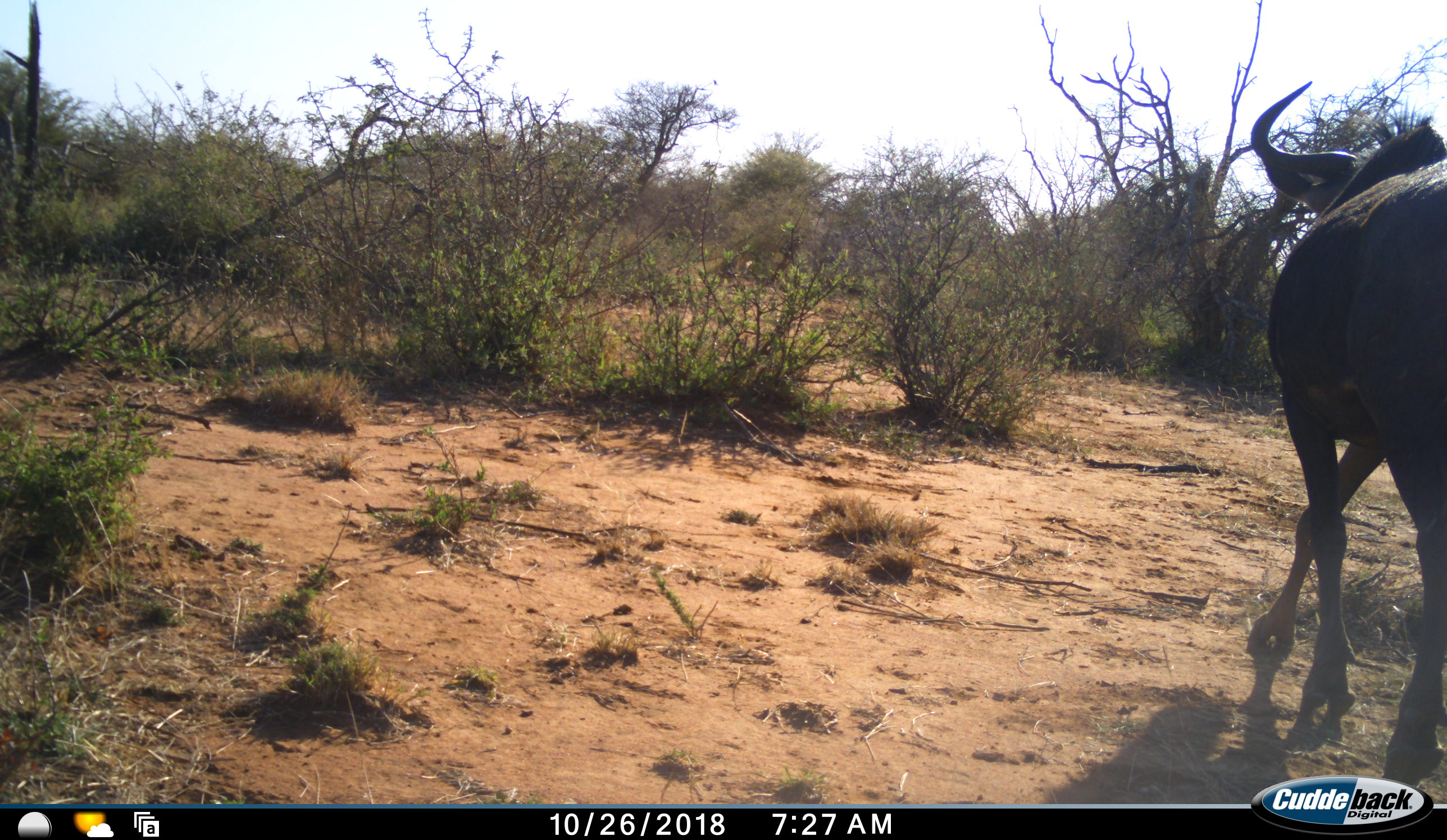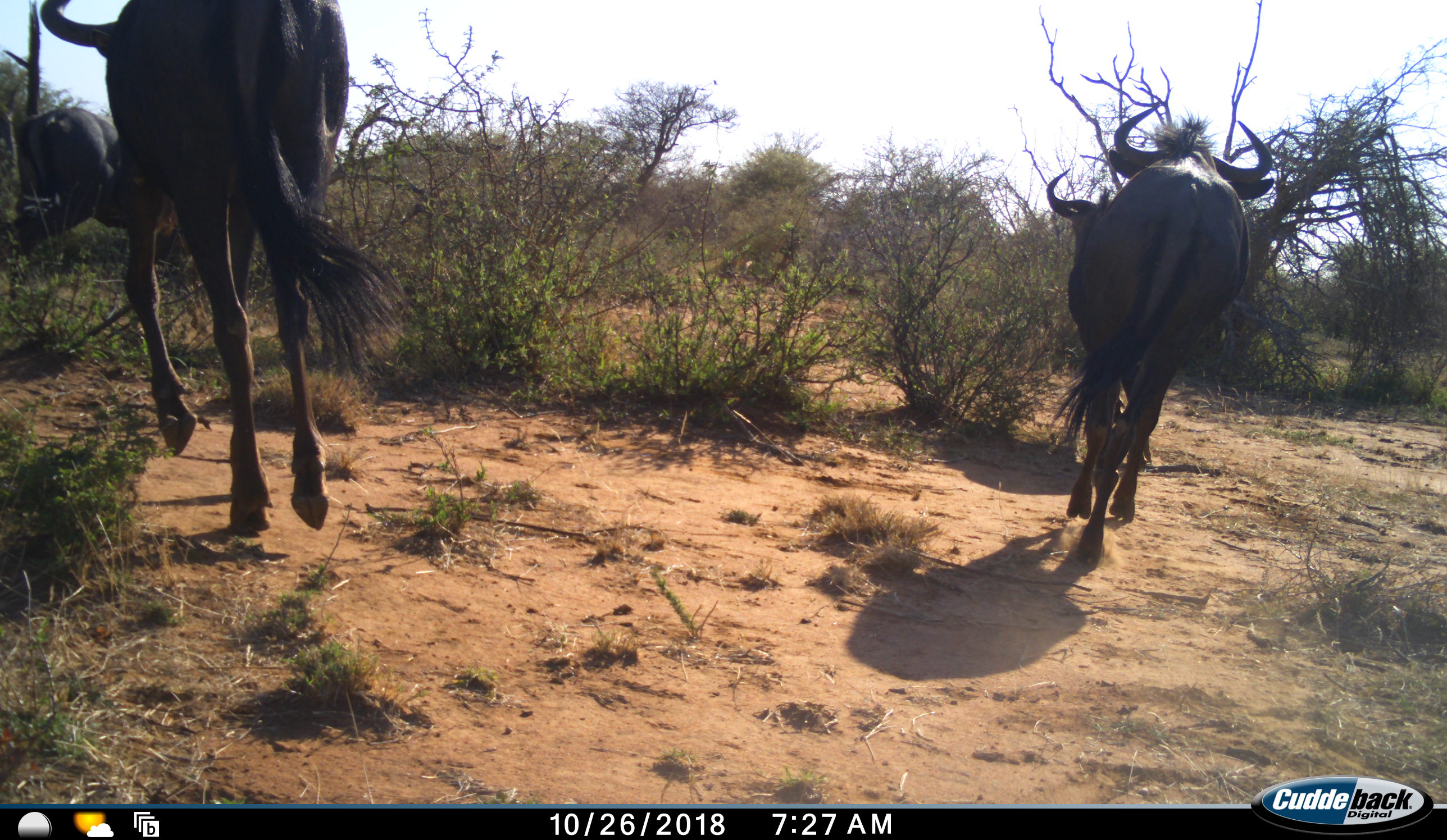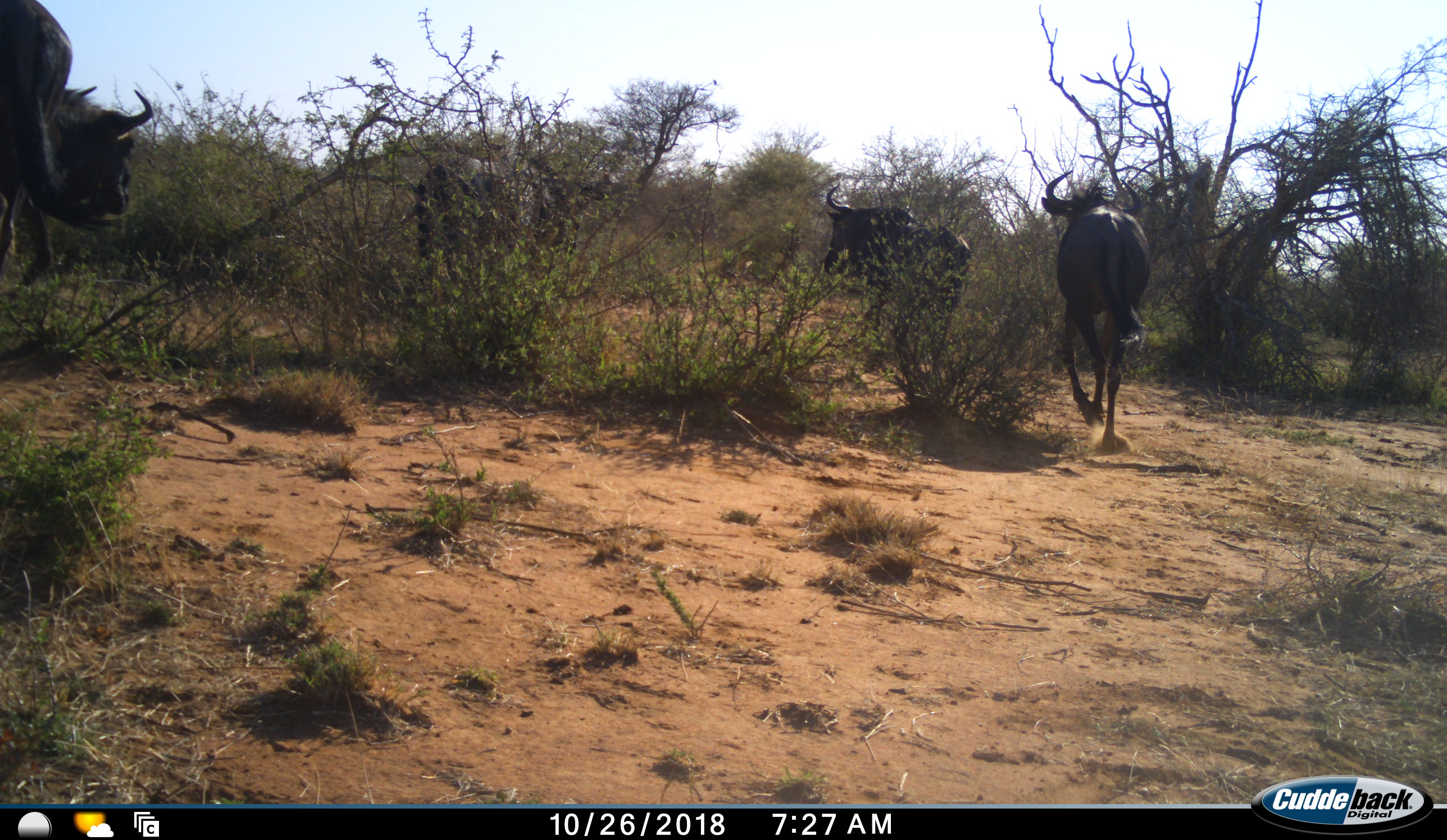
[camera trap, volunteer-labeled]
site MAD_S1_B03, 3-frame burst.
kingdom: Animalia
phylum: Chordata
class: Mammalia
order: Artiodactyla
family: Bovidae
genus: Connochaetes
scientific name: Connochaetes taurinus taurinus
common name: blue wildebeest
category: wildebeestblue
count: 4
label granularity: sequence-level